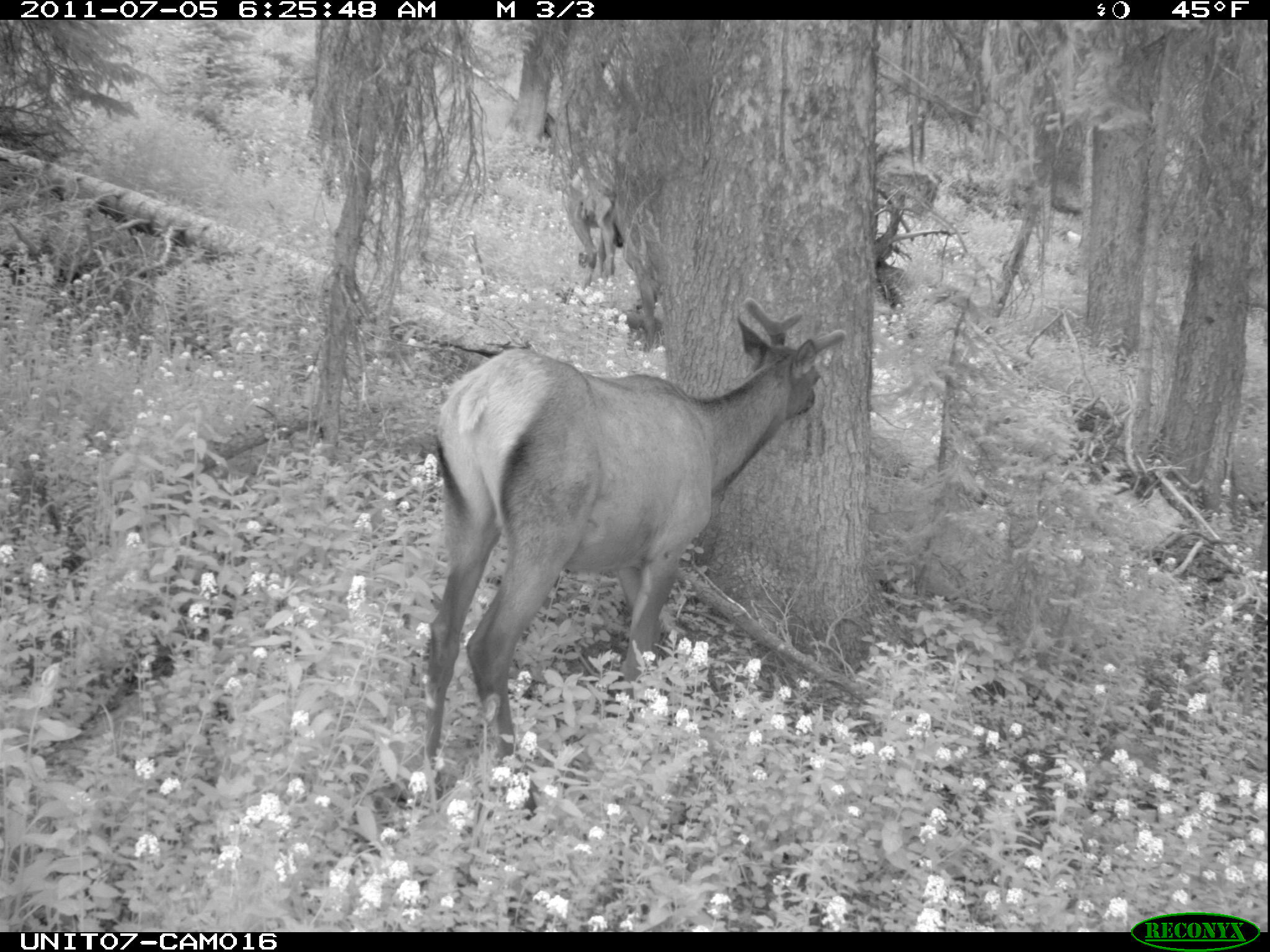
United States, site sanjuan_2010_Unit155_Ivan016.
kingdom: Animalia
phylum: Chordata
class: Mammalia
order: Artiodactyla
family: Cervidae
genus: Cervus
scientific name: Cervus elaphus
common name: red deer